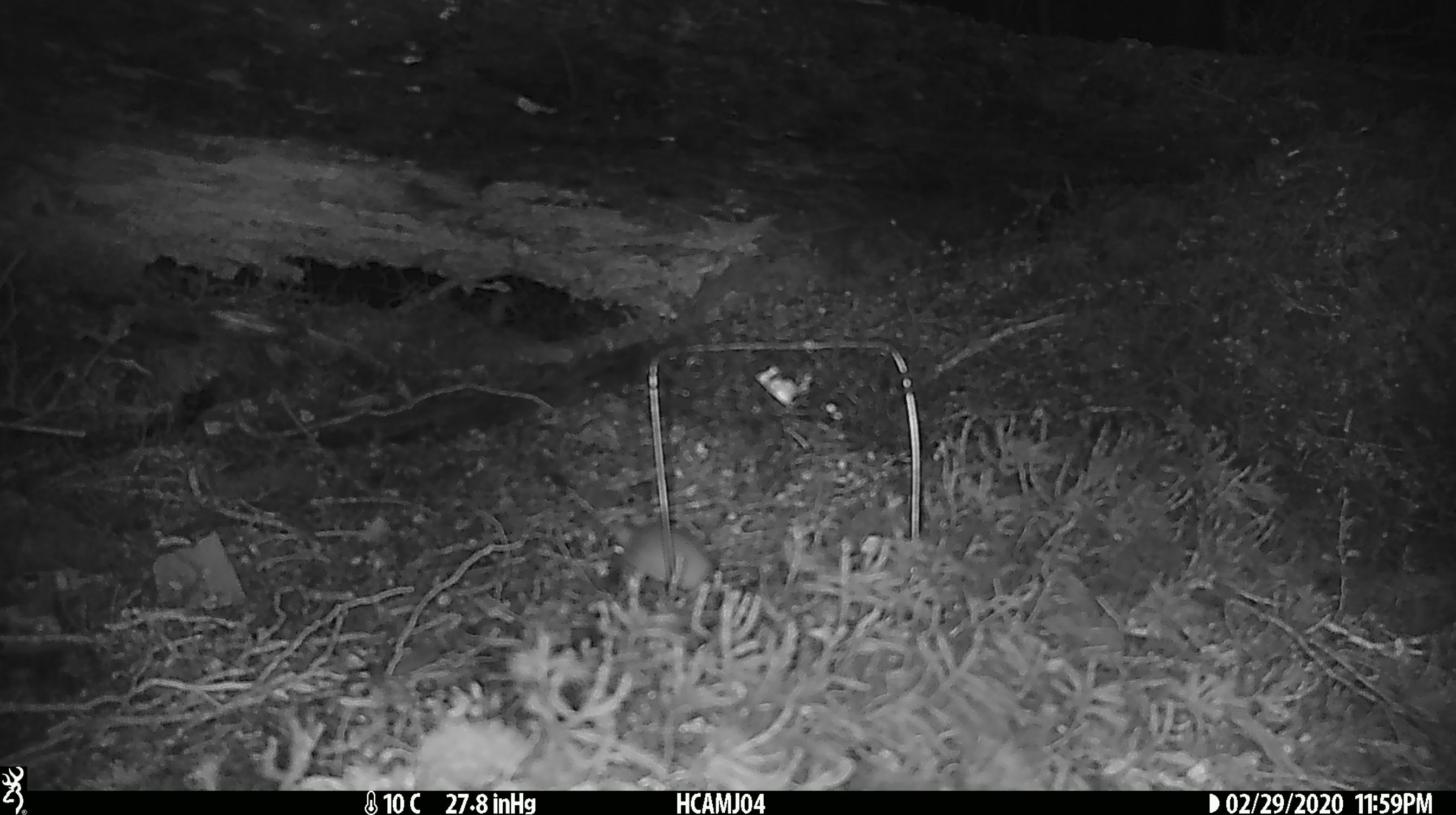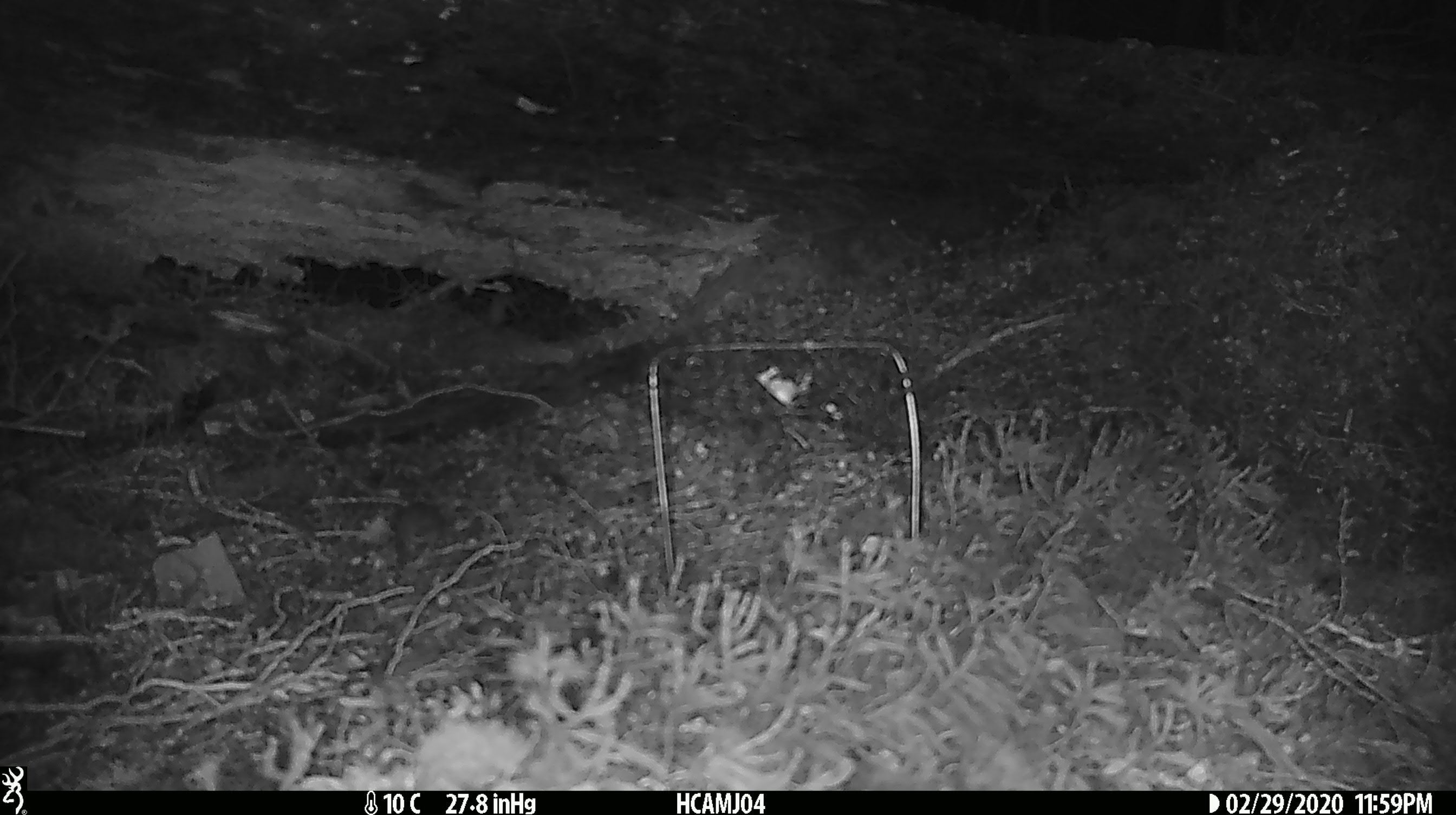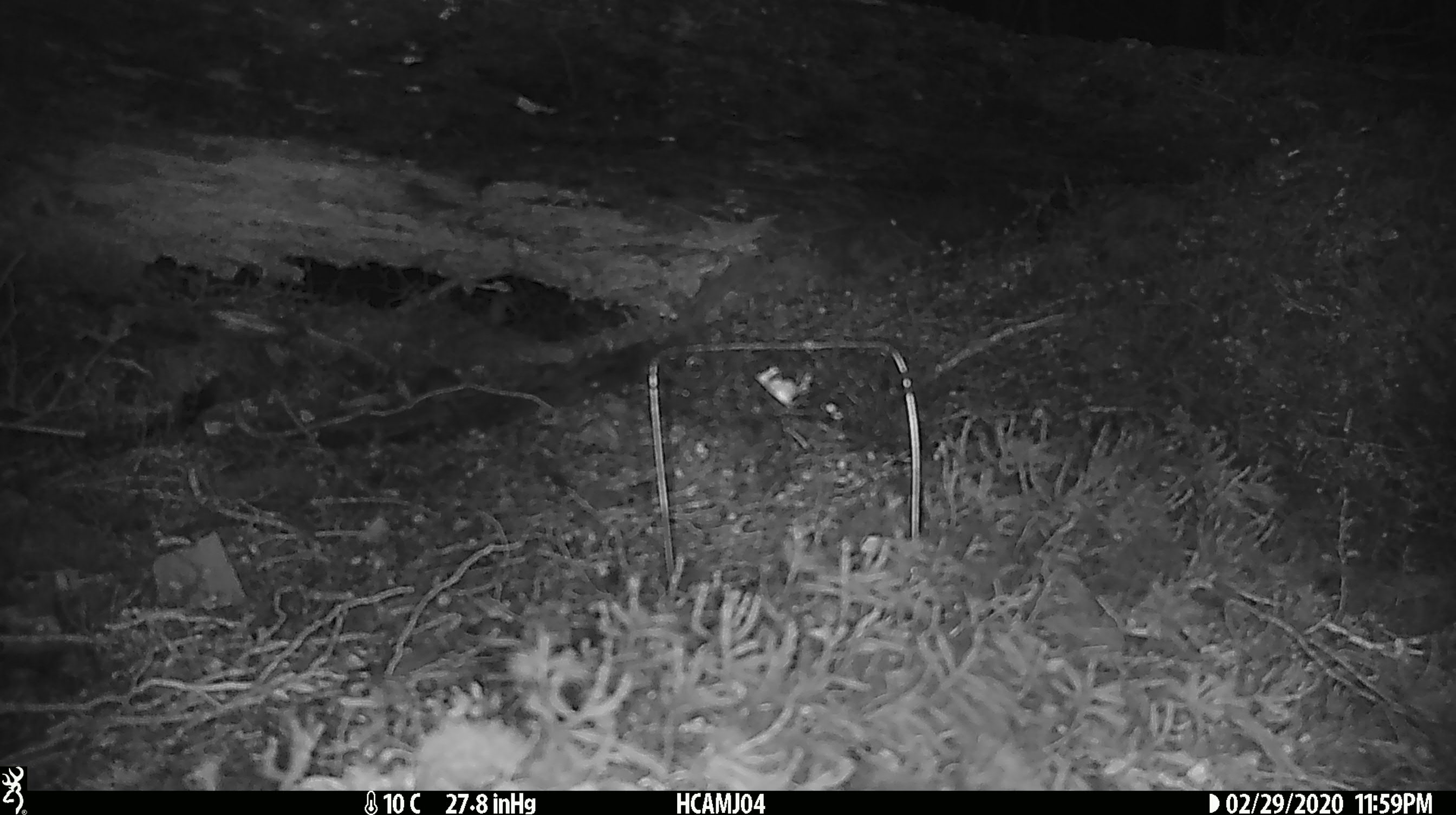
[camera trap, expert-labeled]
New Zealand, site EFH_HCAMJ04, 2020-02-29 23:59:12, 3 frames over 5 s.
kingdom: Animalia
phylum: Chordata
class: Mammalia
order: Rodentia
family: Muridae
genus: Mus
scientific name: Mus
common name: mouse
Mouse (Mus).